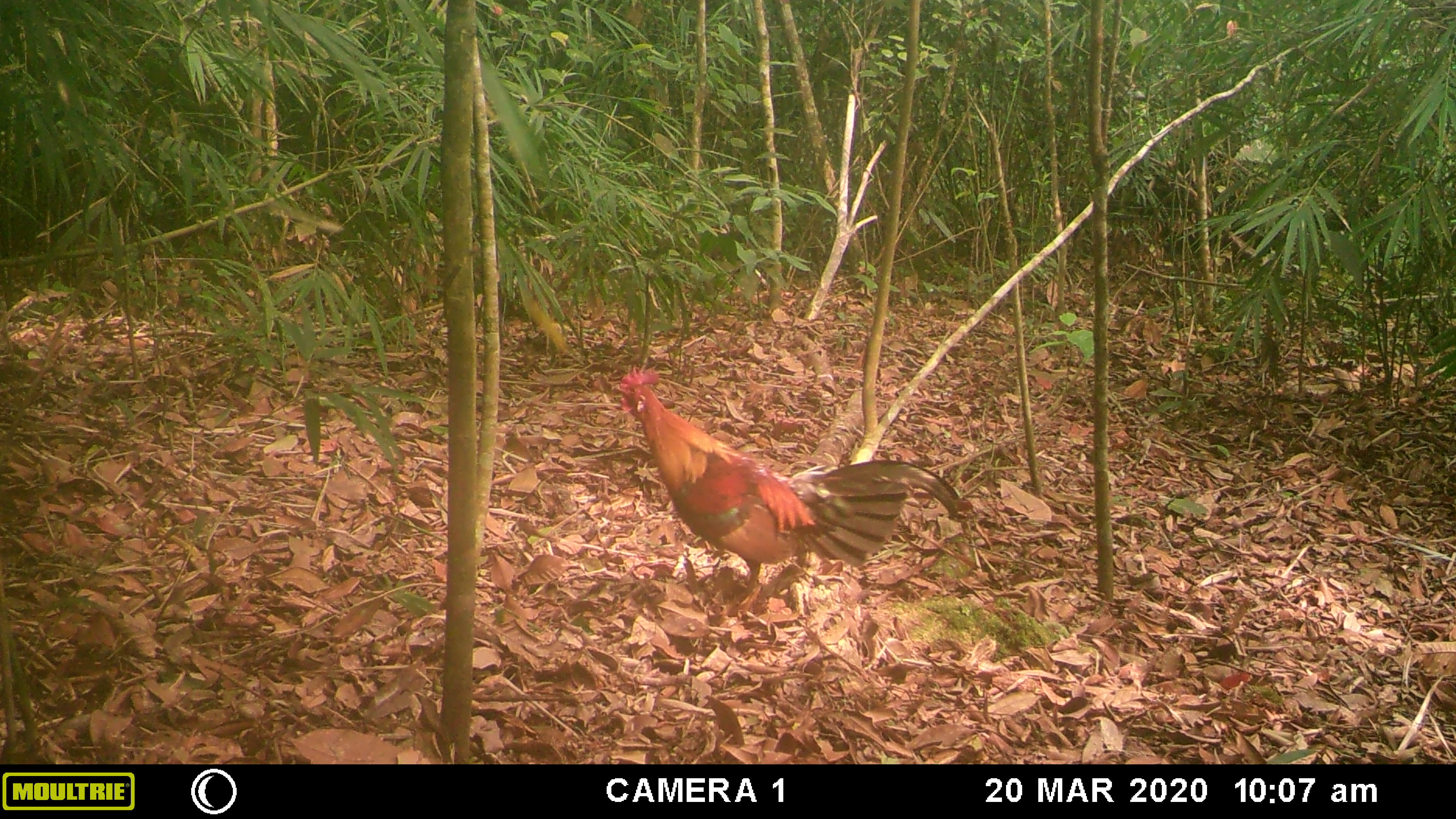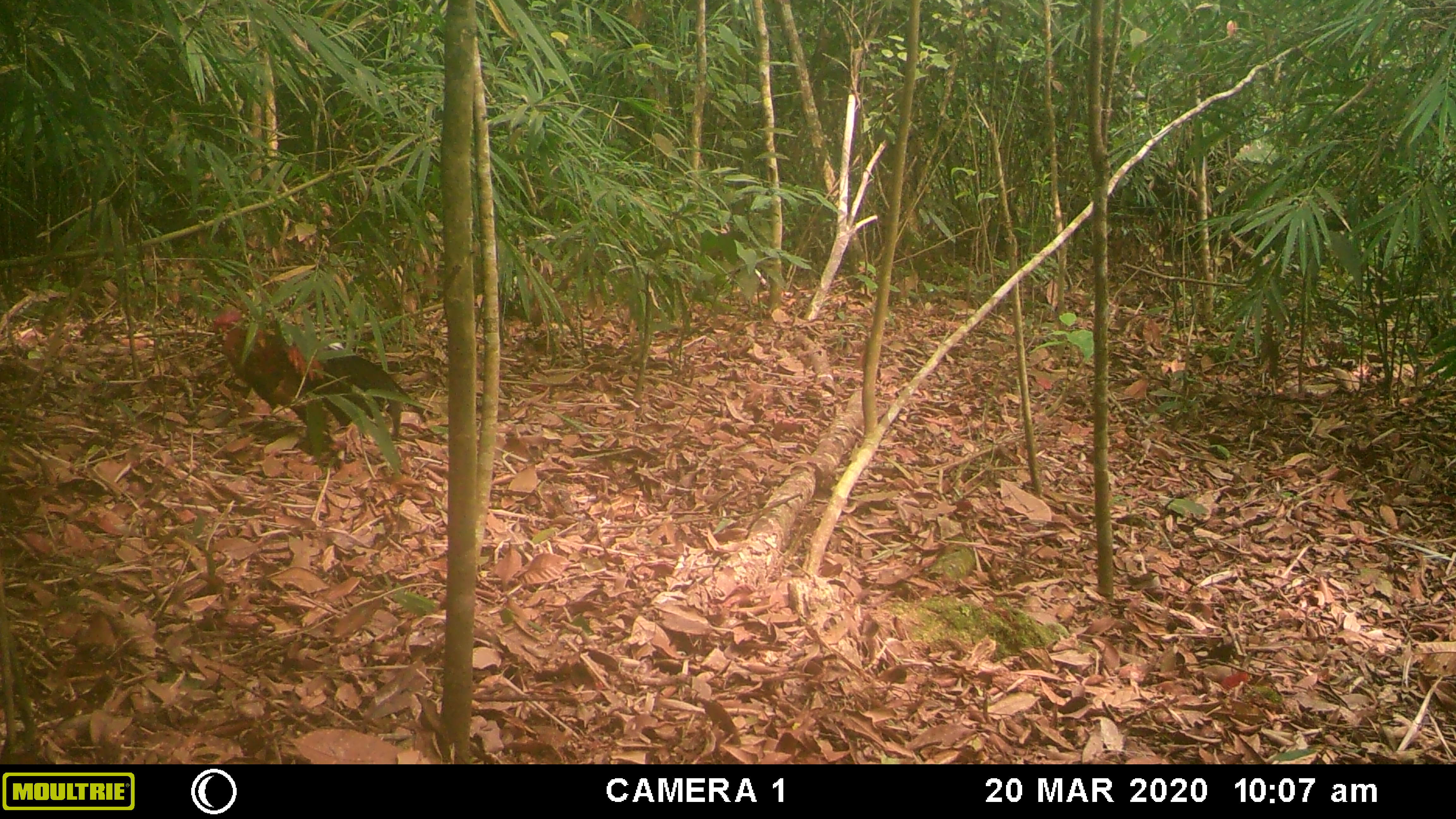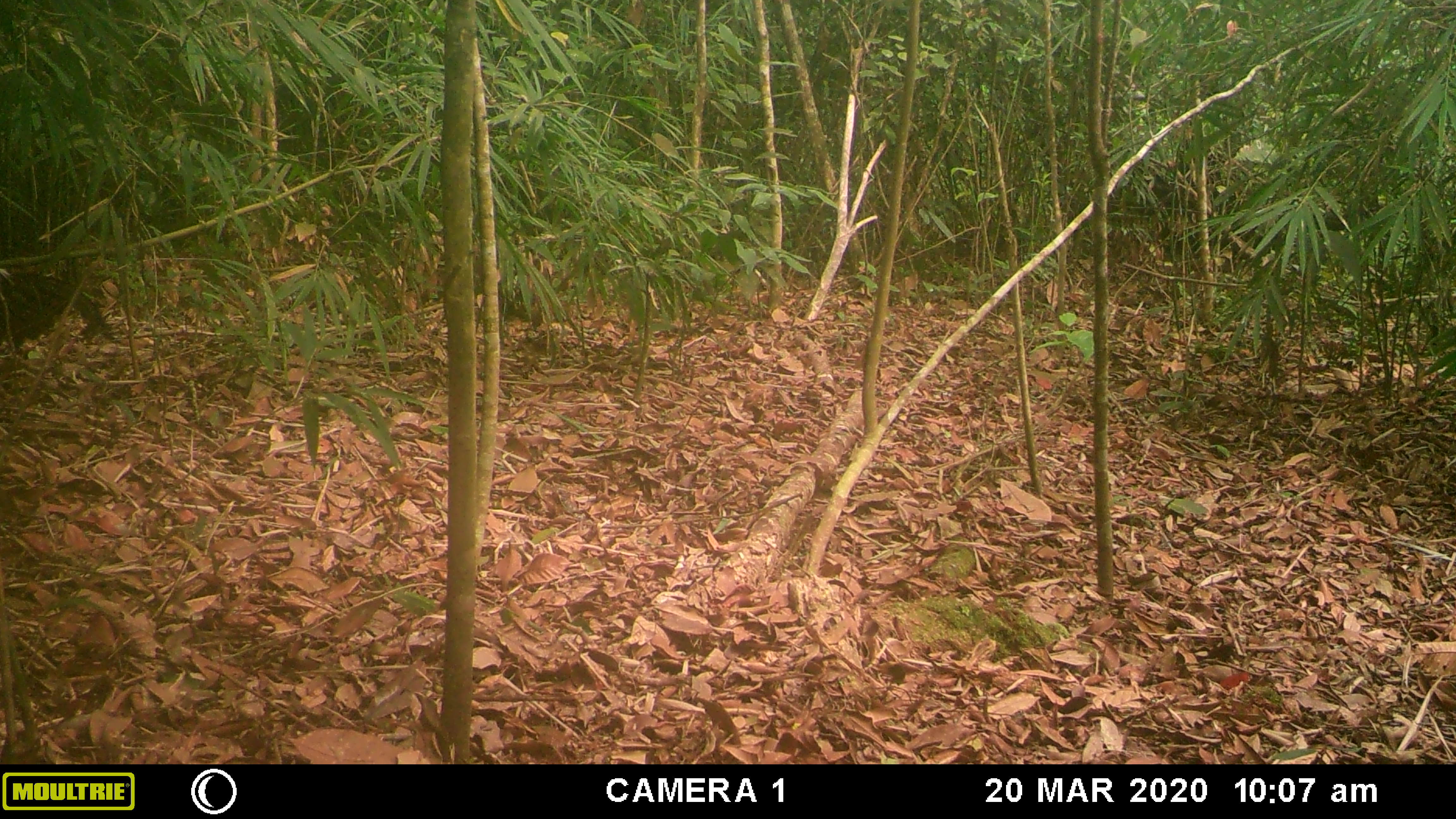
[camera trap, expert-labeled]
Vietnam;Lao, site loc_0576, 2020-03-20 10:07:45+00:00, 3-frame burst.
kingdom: Animalia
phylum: Chordata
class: Aves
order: Galliformes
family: Phasianidae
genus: Gallus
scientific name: Gallus gallus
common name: red junglefowl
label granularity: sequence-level